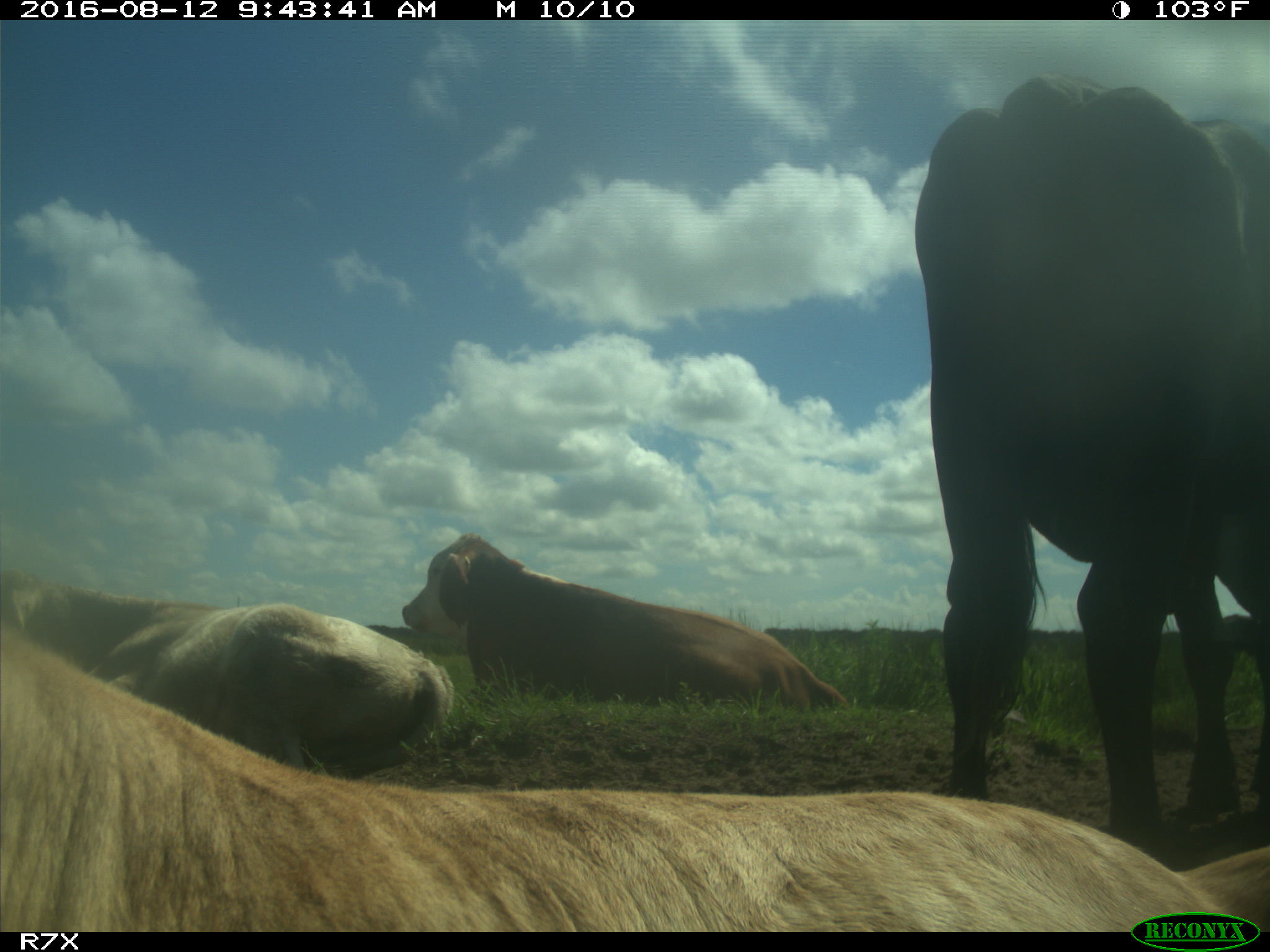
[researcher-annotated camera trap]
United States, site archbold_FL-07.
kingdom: Animalia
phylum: Chordata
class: Mammalia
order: Artiodactyla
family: Bovidae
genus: Bos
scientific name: Bos taurus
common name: domestic cow